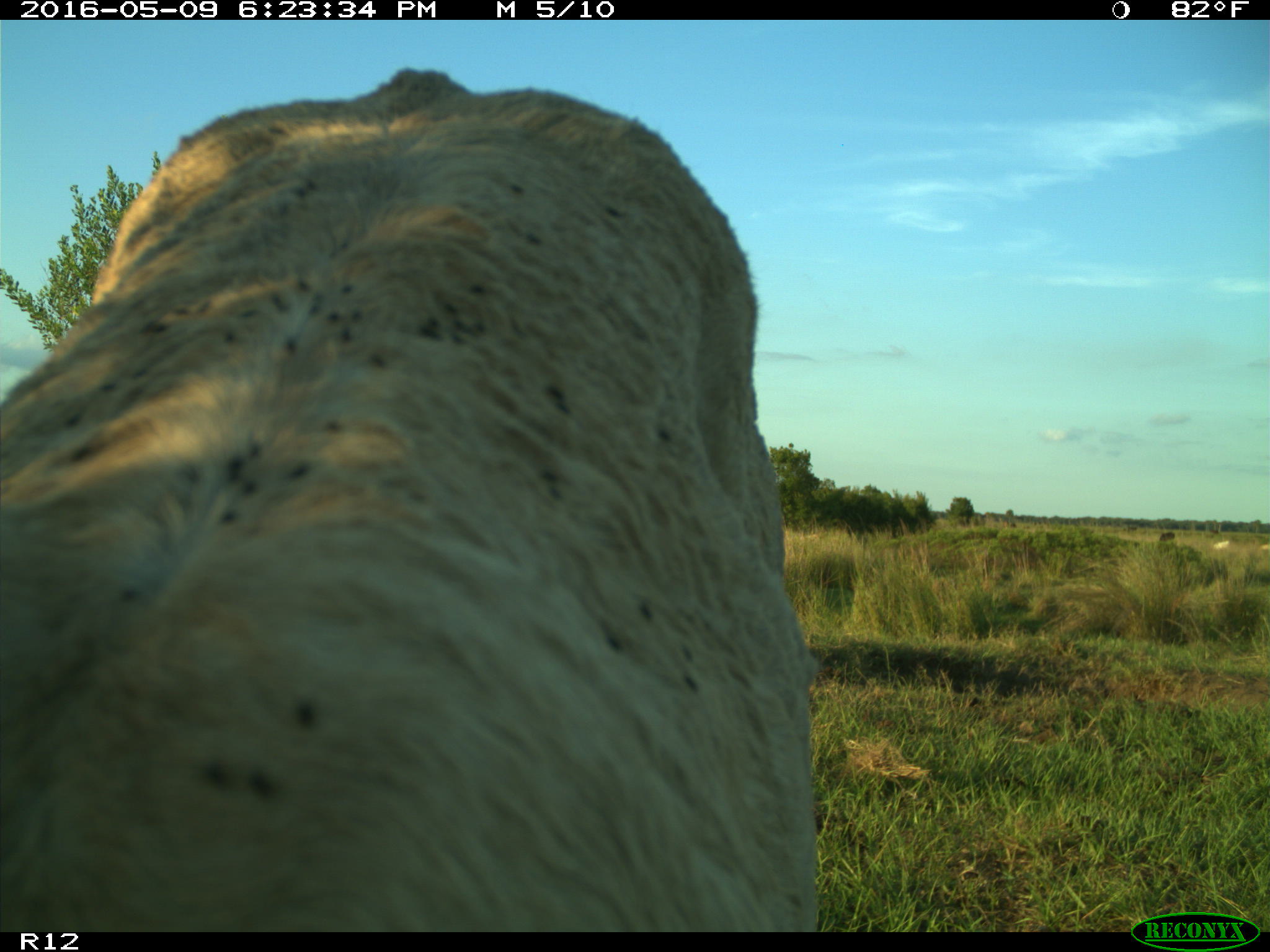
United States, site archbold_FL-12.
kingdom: Animalia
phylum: Chordata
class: Mammalia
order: Artiodactyla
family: Bovidae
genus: Bos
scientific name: Bos taurus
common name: domestic cow